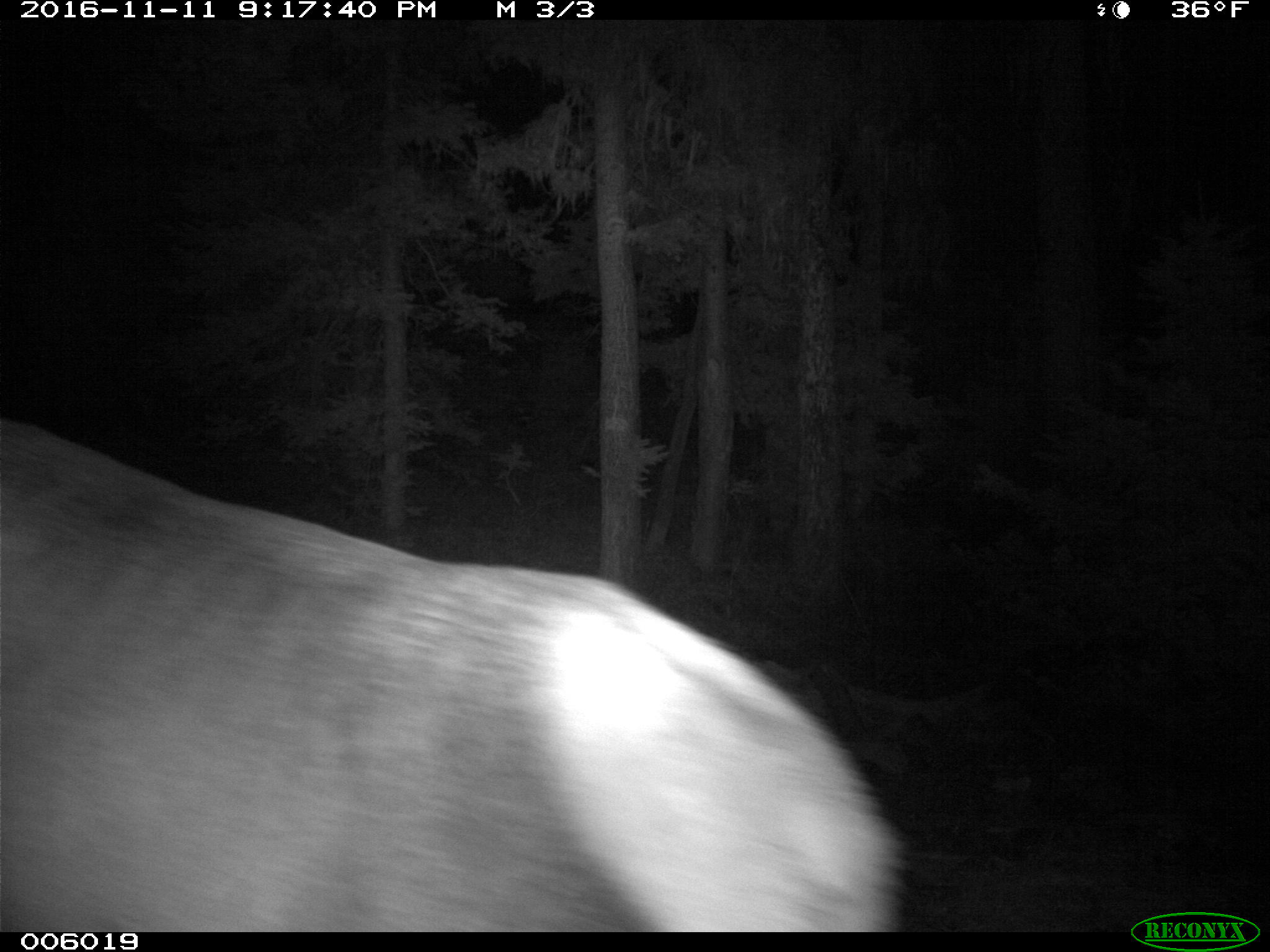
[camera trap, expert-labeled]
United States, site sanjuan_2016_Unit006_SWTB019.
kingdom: Animalia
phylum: Chordata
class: Mammalia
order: Artiodactyla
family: Cervidae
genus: Cervus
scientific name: Cervus elaphus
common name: red deer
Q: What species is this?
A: Cervus elaphus (red deer).